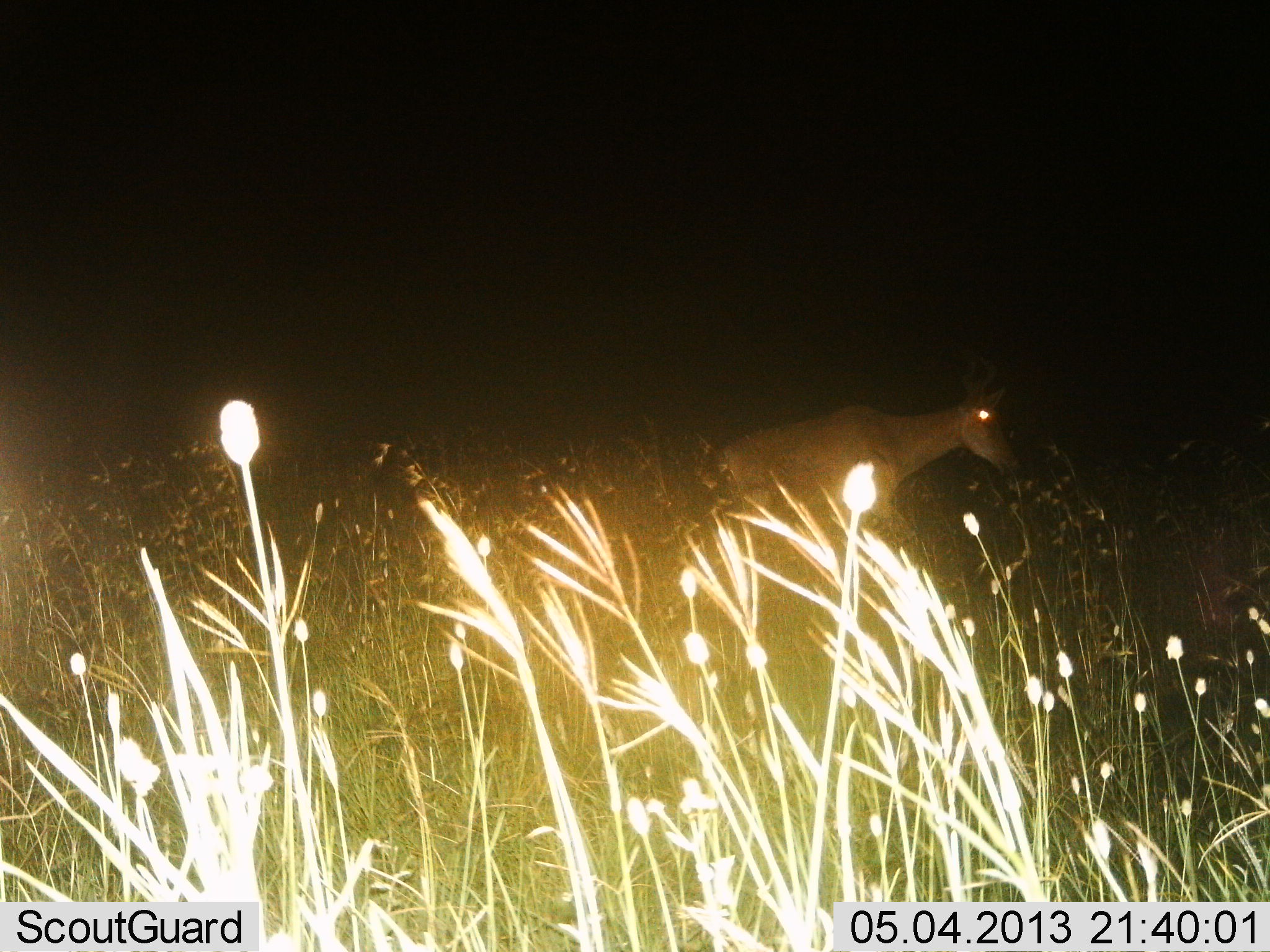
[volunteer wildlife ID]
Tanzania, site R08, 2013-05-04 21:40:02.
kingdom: Animalia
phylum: Chordata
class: Mammalia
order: Artiodactyla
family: Bovidae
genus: Alcelaphus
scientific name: Alcelaphus buselaphus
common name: hartebeest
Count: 1.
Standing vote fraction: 20%.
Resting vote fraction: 0%.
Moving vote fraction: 80%.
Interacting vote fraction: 0%.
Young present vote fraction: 0%.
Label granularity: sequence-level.